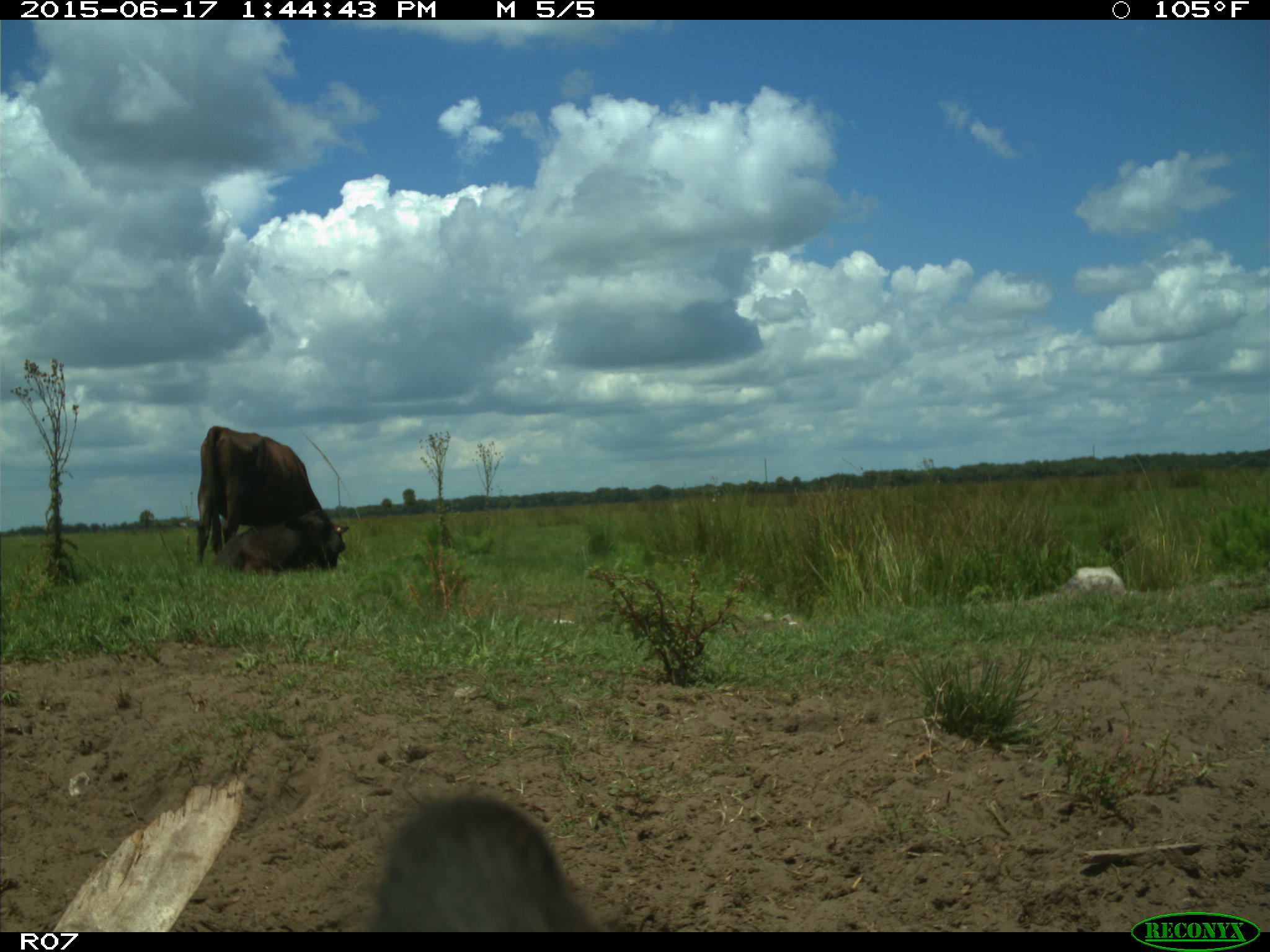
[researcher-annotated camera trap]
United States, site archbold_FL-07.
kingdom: Animalia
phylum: Chordata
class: Mammalia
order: Artiodactyla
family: Bovidae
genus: Bos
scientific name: Bos taurus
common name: domestic cow